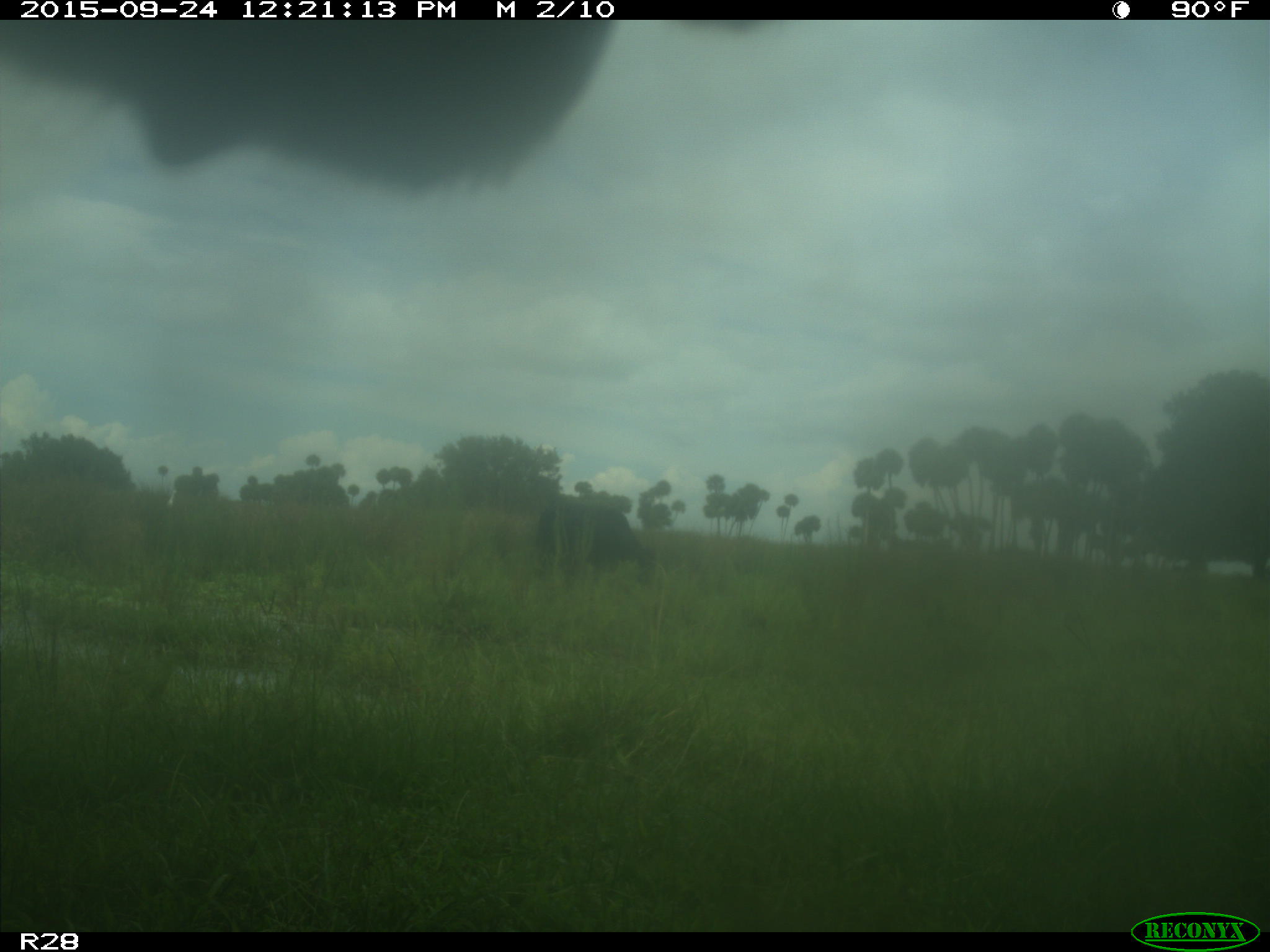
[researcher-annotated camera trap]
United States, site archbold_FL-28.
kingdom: Animalia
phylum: Chordata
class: Mammalia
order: Artiodactyla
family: Bovidae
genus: Bos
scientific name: Bos taurus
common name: domestic cow